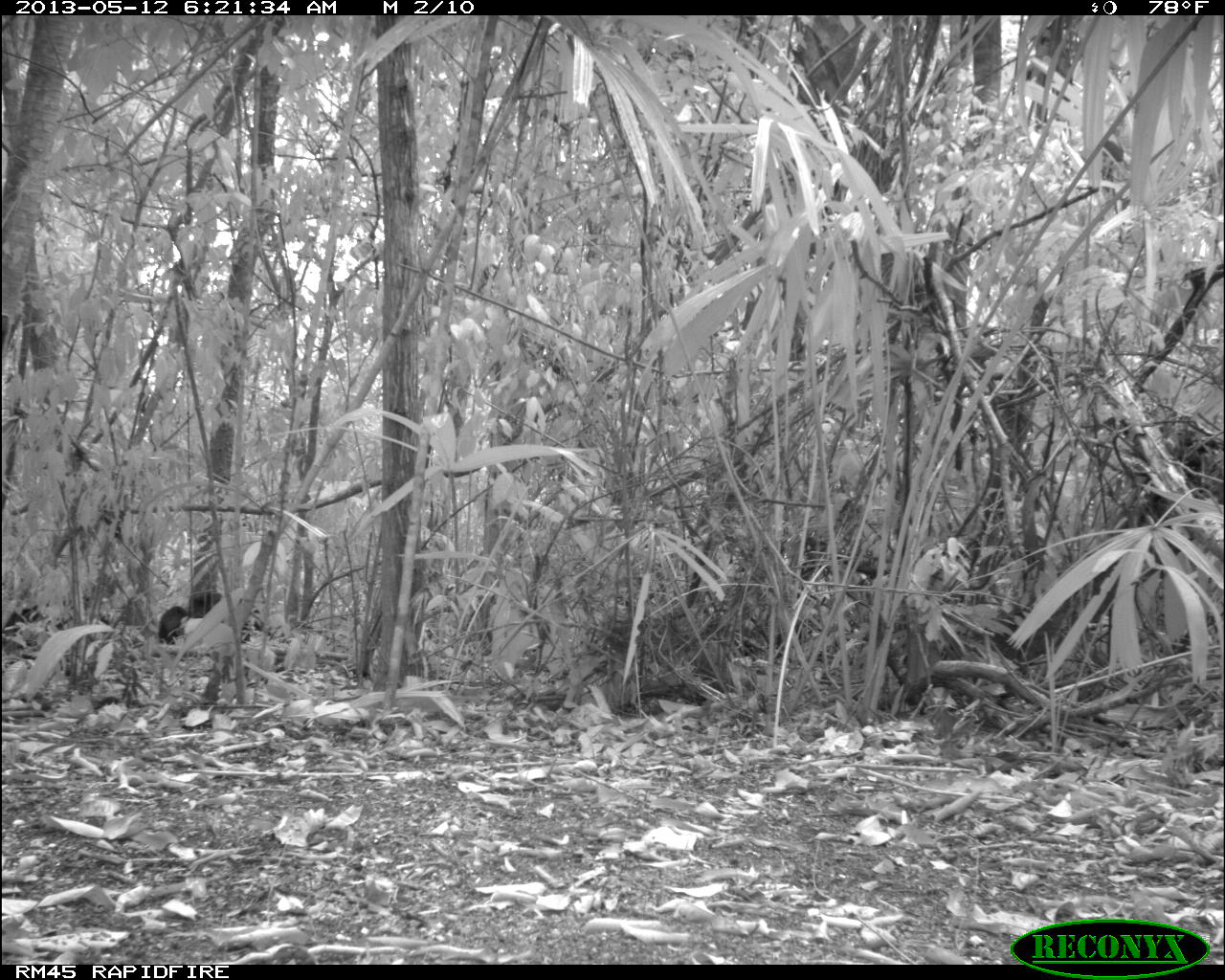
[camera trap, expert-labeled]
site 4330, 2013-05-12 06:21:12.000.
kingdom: Animalia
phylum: Chordata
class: Mammalia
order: Artiodactyla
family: Tayassuidae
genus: Tayassu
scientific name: Tayassu pecari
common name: white-lipped peccary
Tayassu pecari (white-lipped peccary), count 5.